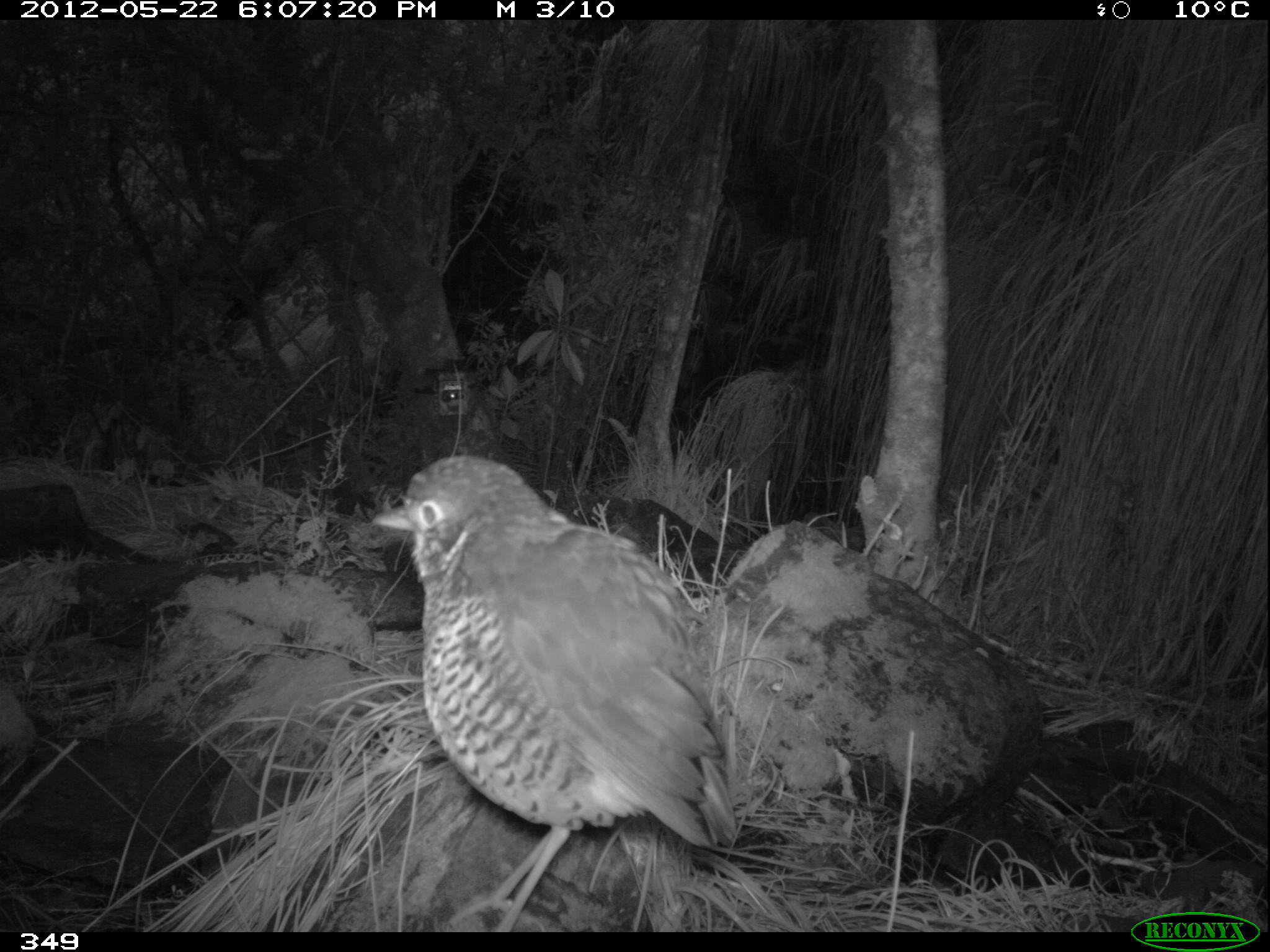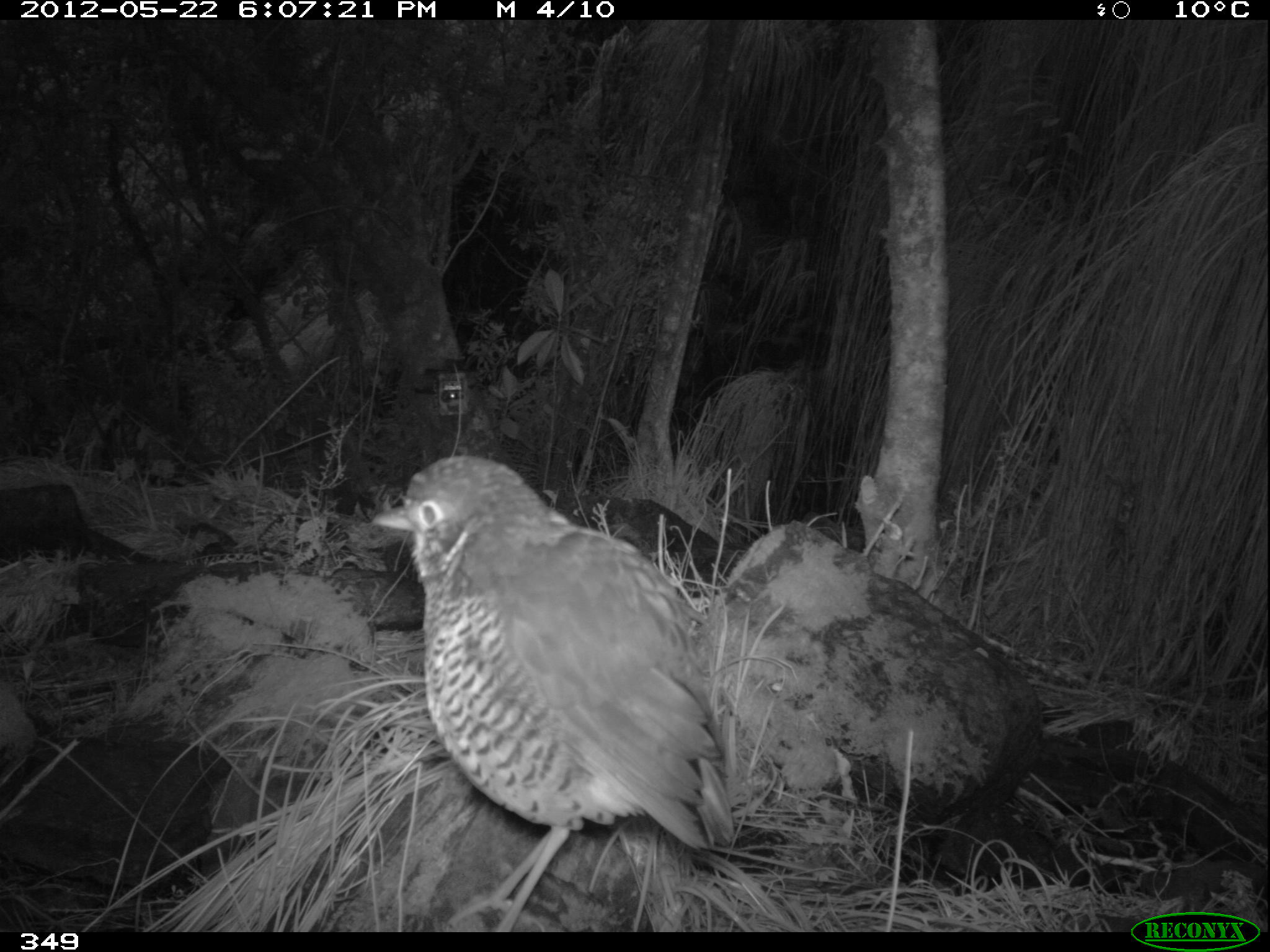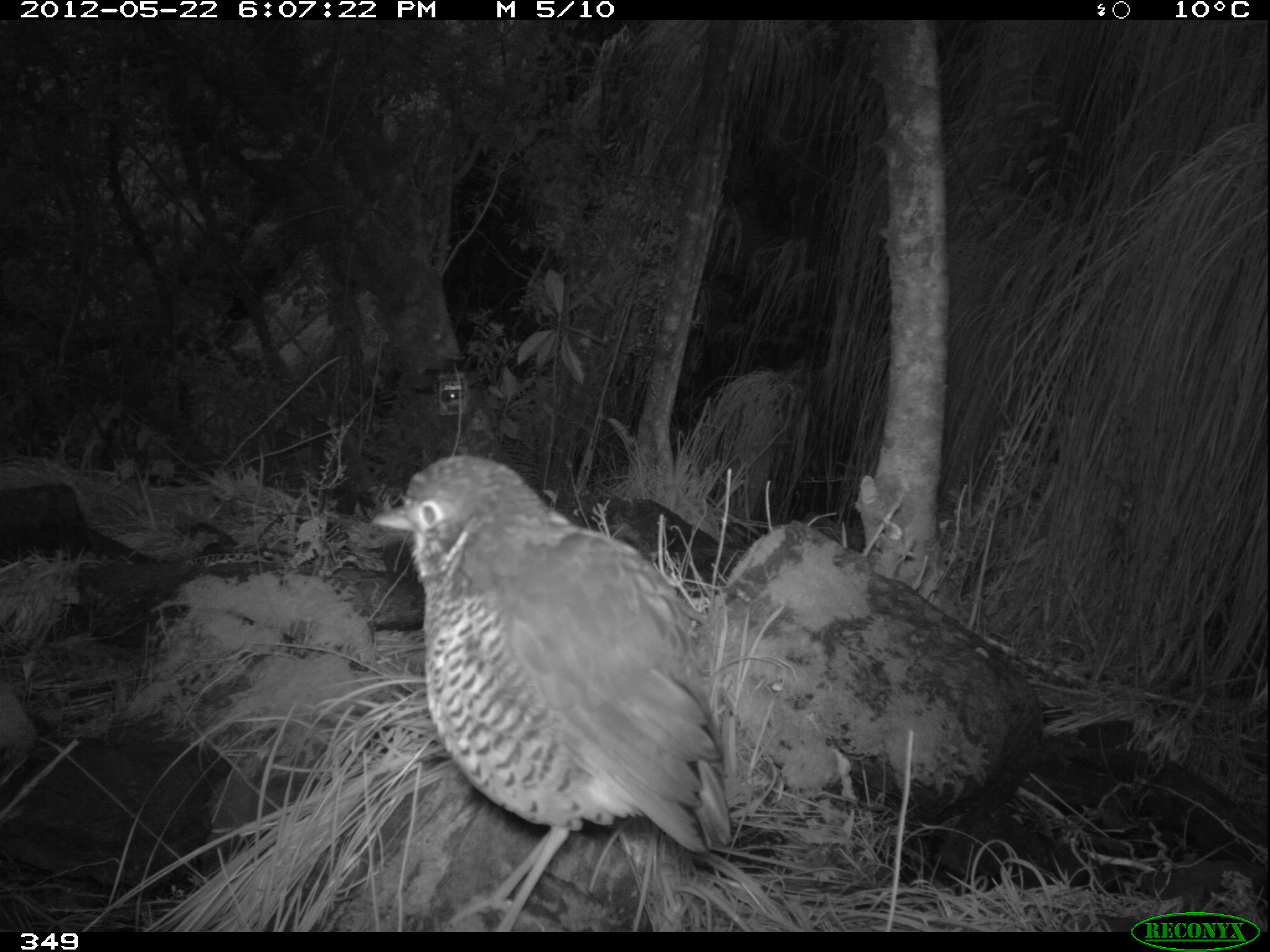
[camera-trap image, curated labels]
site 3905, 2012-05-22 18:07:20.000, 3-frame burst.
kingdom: Animalia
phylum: Chordata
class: Aves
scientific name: Aves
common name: bird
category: unknown bird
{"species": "unknown bird (bird) (Aves)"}